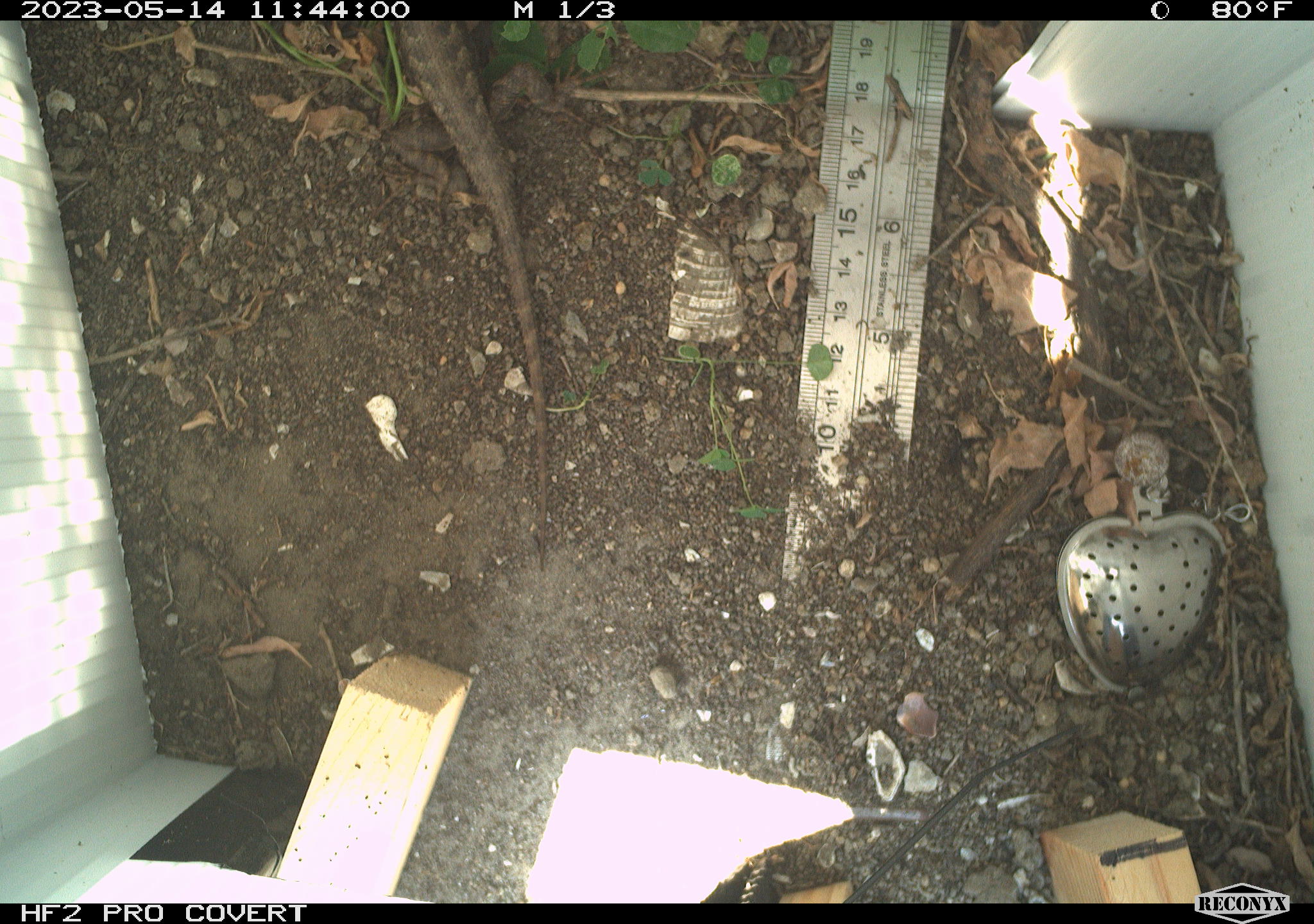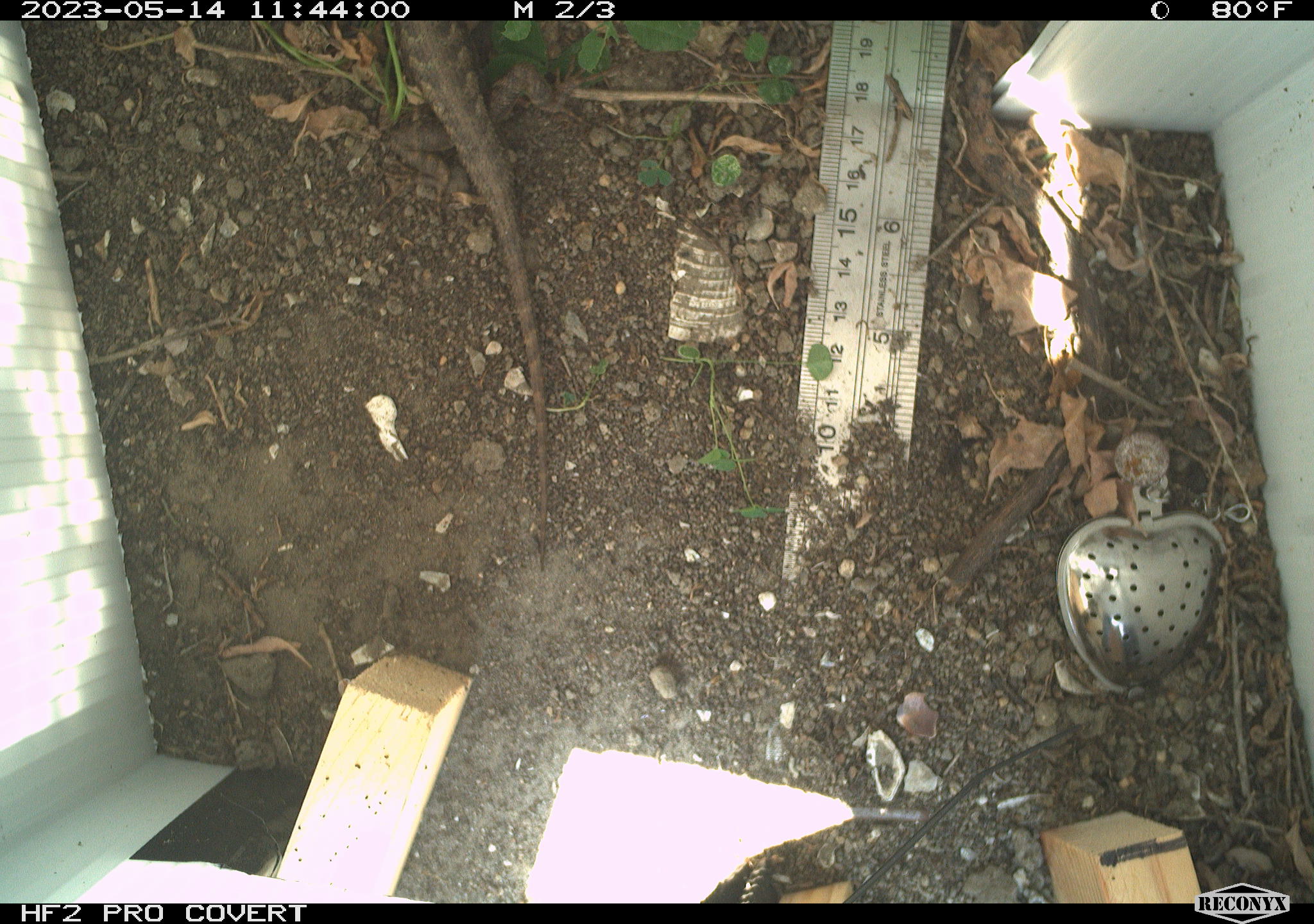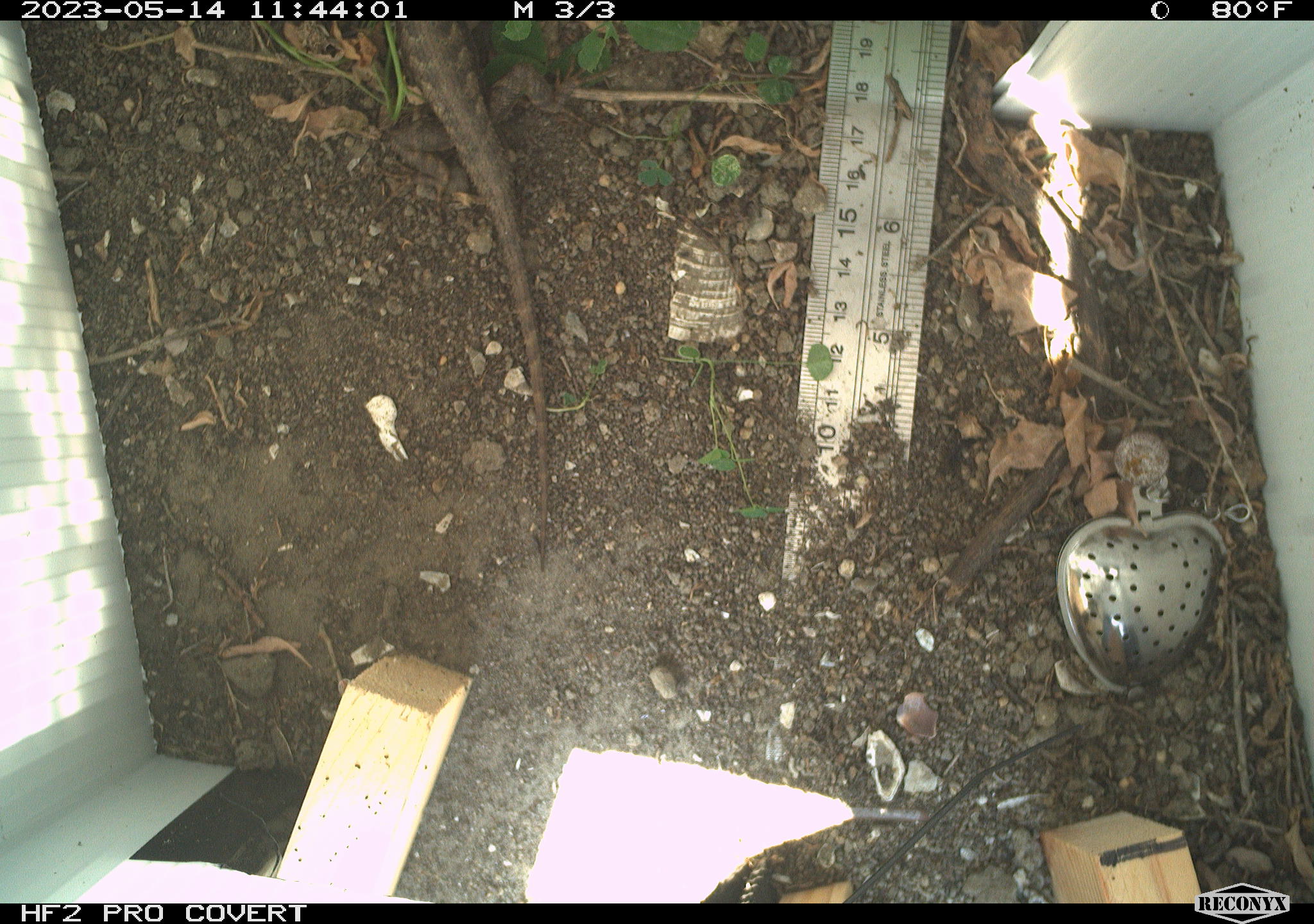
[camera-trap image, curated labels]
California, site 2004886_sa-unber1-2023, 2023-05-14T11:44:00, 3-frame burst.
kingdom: Animalia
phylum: Chordata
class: Reptilia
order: Squamata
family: Phrynosomatidae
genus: Sceloporus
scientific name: Sceloporus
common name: spiny lizards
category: sceloporus species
Sceloporus species (spiny lizards) (Sceloporus).